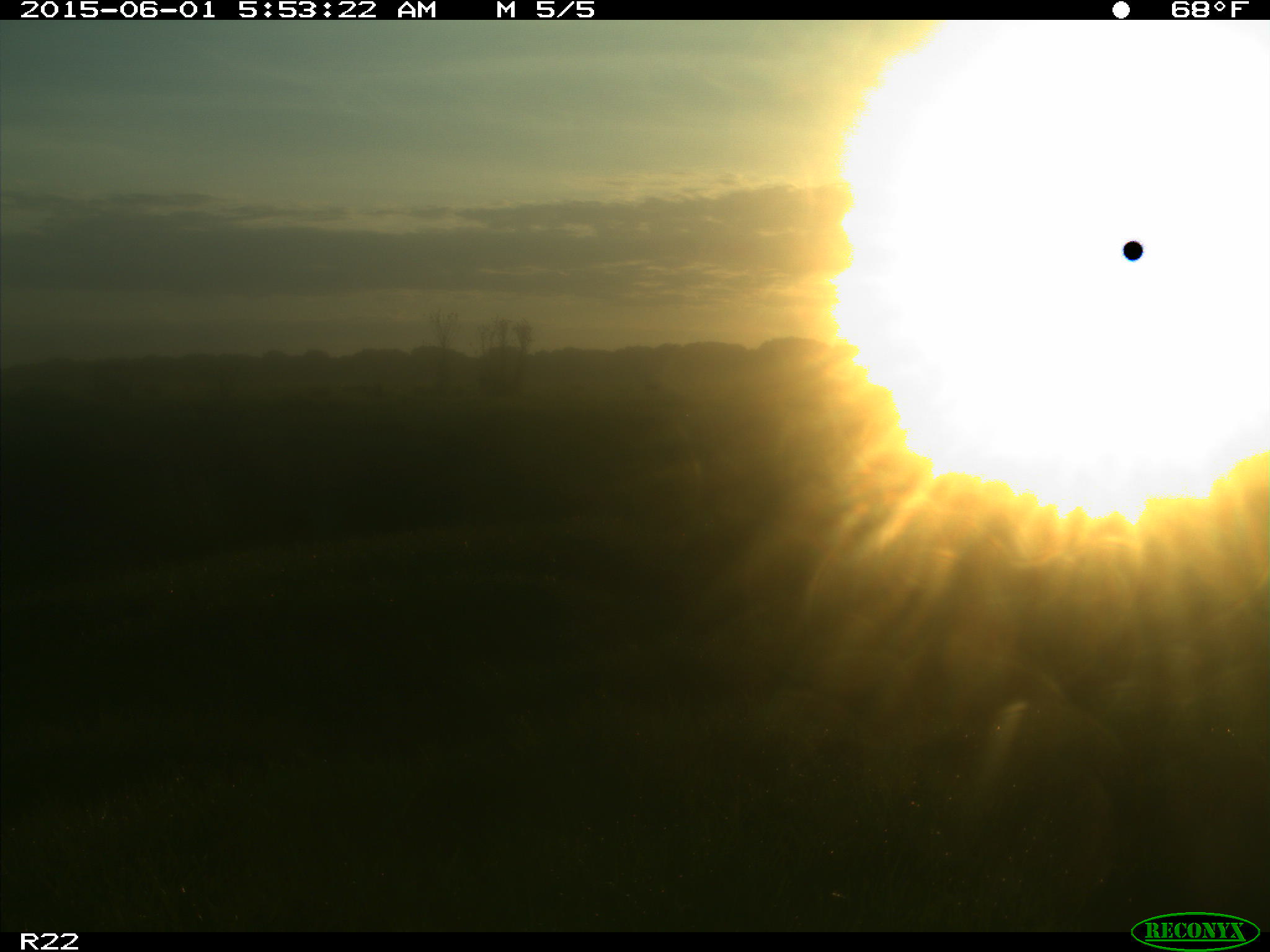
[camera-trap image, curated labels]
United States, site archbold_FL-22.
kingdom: Animalia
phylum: Chordata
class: Mammalia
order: Artiodactyla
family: Bovidae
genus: Bos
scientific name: Bos taurus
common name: domestic cow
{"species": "Bos taurus (domestic cow)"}